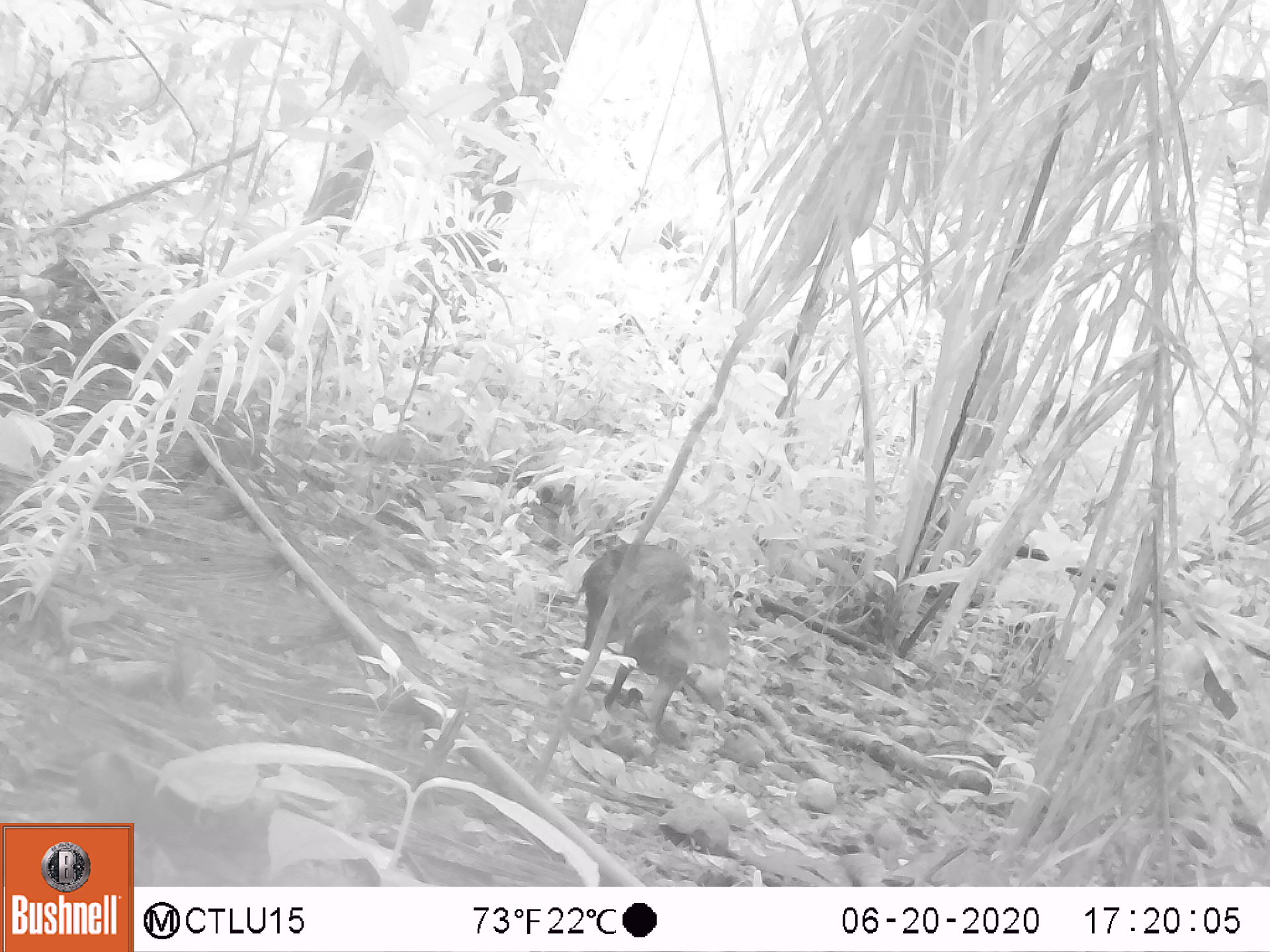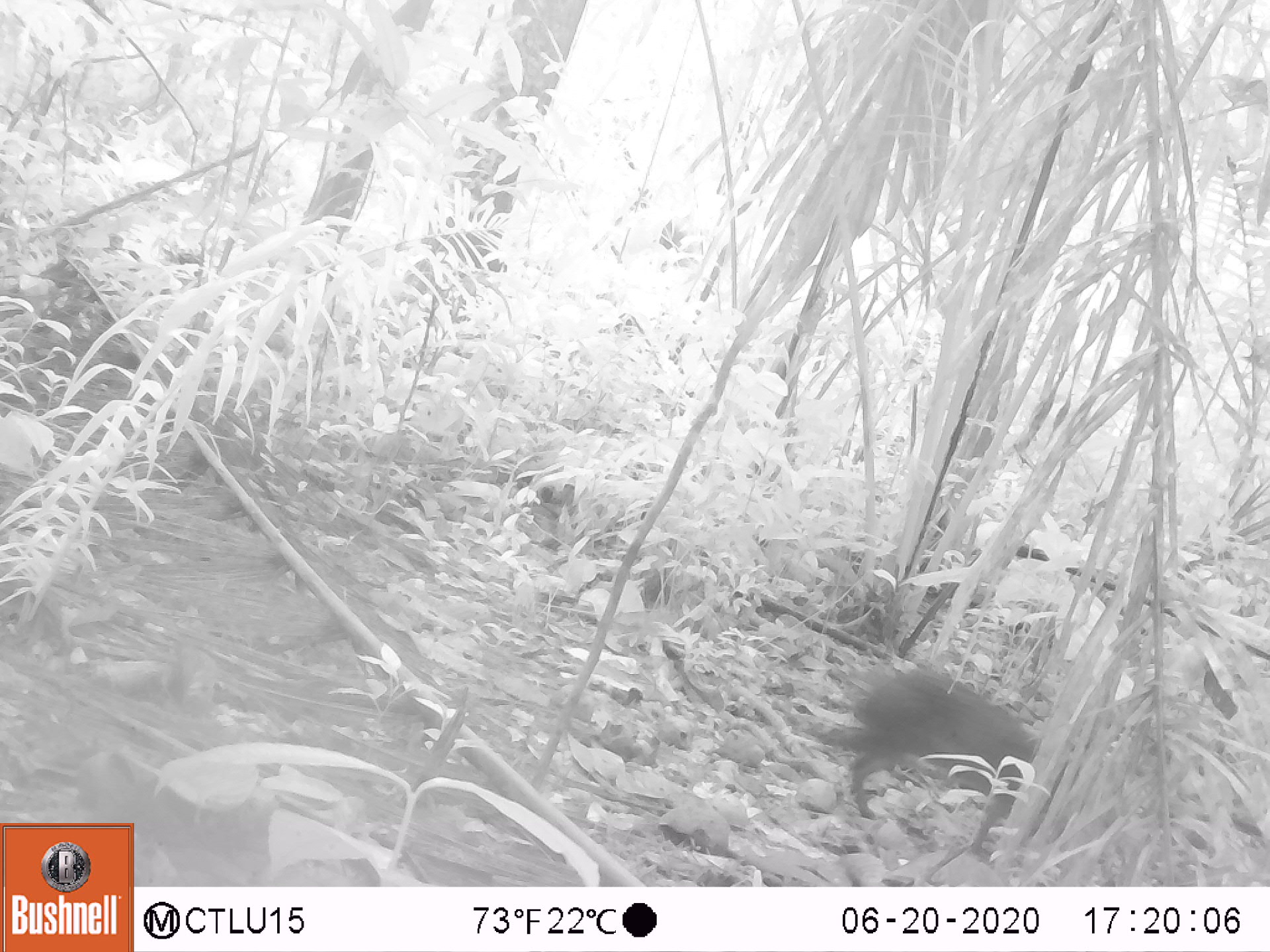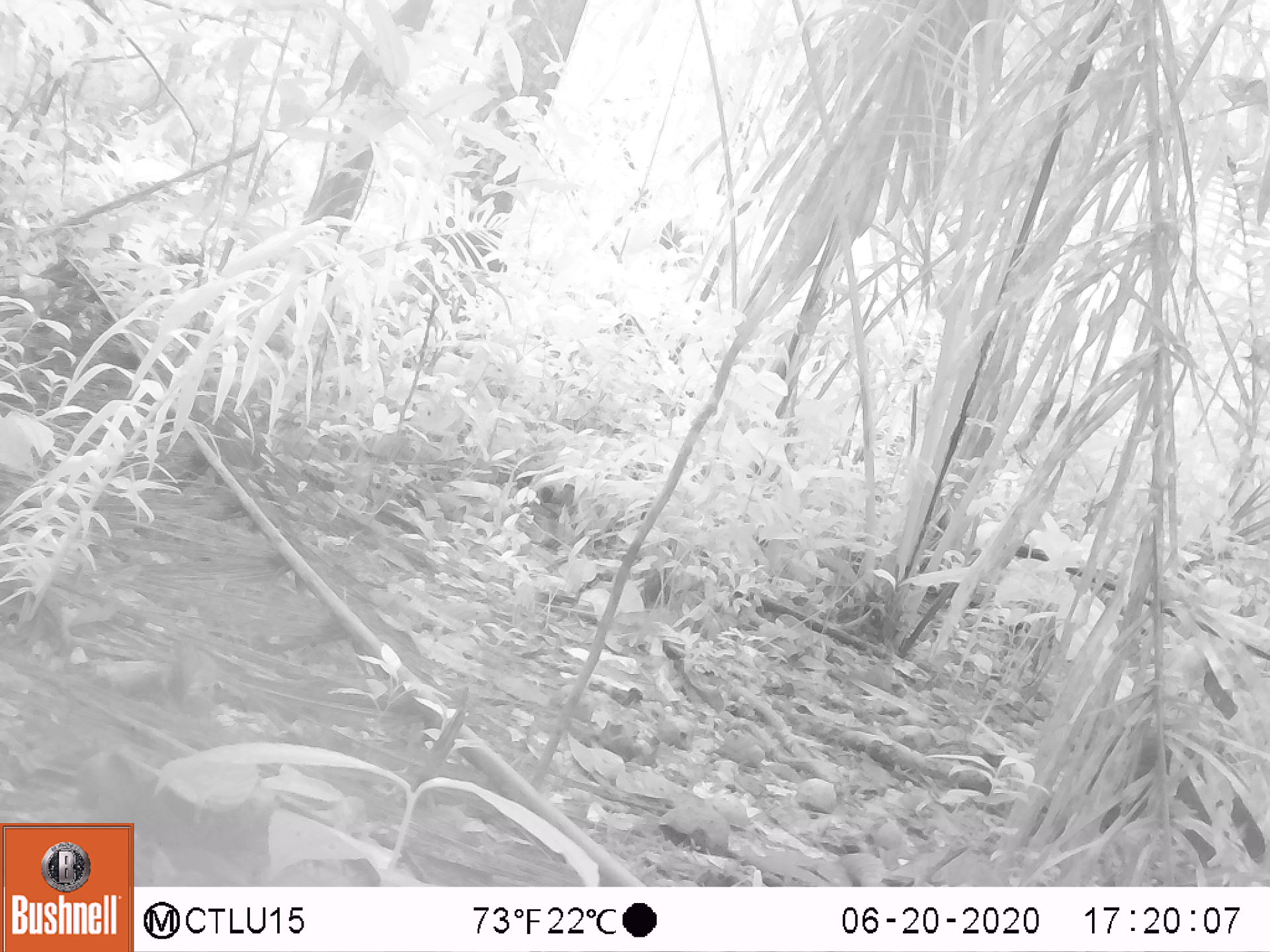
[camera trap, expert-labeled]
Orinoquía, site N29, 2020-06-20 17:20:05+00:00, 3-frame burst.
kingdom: Animalia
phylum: Chordata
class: Mammalia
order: Rodentia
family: Dasyproctidae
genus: Dasyprocta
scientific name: Dasyprocta fuliginosa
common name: black agouti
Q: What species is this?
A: Black agouti (Dasyprocta fuliginosa).